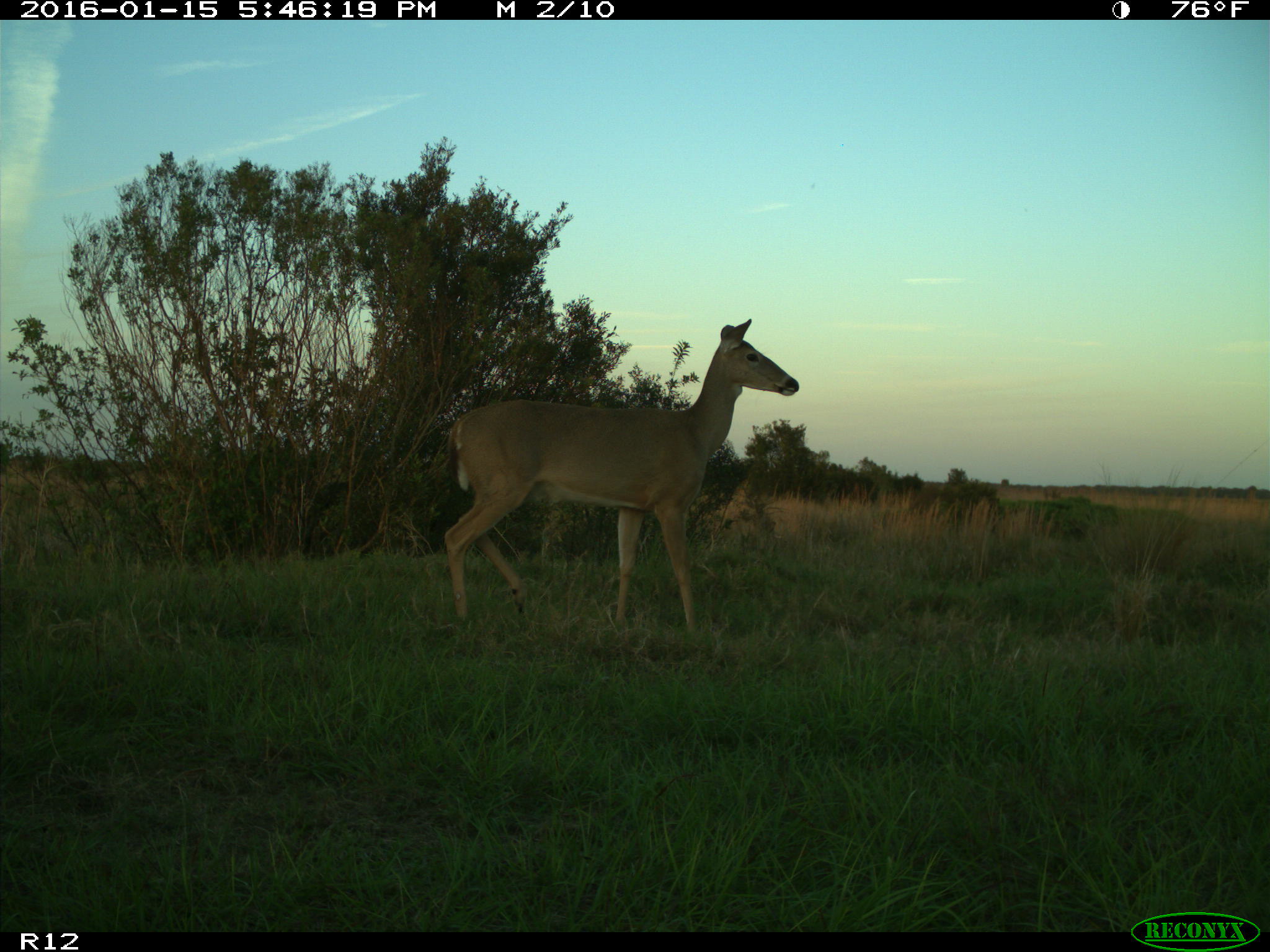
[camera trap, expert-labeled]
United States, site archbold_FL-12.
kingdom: Animalia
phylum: Chordata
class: Mammalia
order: Artiodactyla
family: Cervidae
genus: Odocoileus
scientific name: Odocoileus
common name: deer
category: unidentified deer